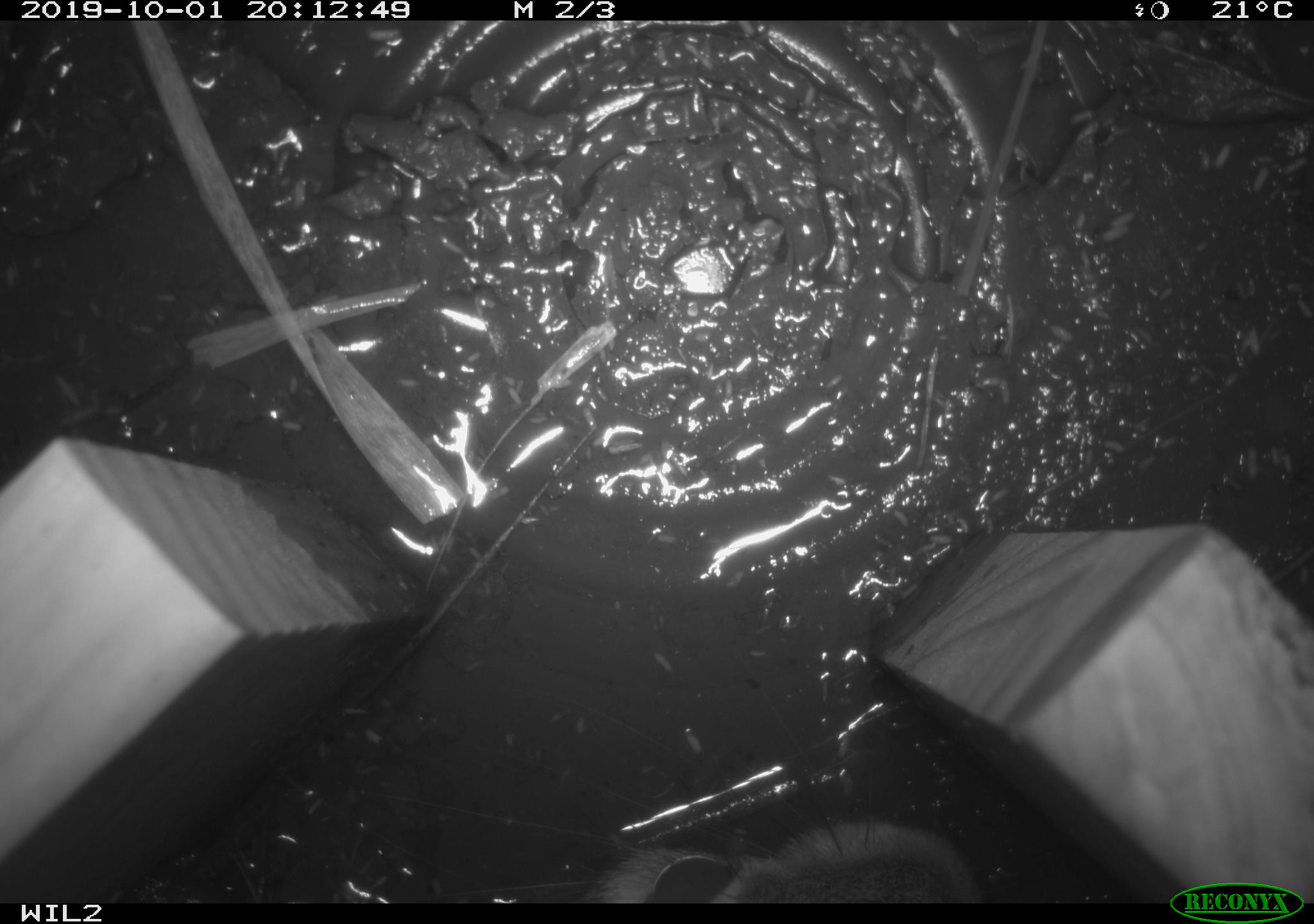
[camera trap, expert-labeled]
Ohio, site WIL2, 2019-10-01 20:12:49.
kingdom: Animalia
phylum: Chordata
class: Mammalia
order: Lagomorpha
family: Leporidae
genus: Sylvilagus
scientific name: Sylvilagus floridanus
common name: eastern cottontail